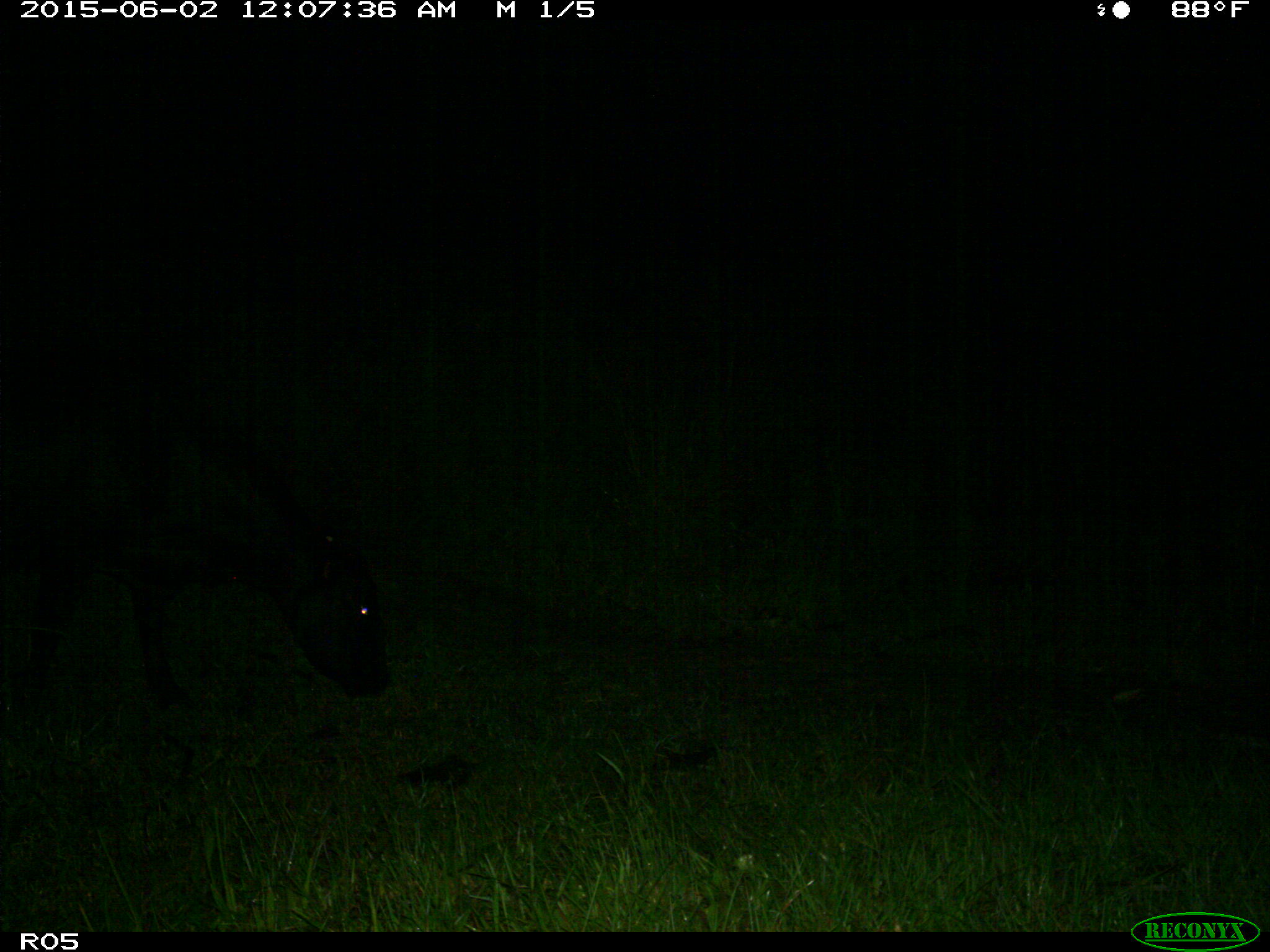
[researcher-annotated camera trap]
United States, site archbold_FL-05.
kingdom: Animalia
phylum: Chordata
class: Mammalia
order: Artiodactyla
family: Bovidae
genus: Bos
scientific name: Bos taurus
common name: domestic cow